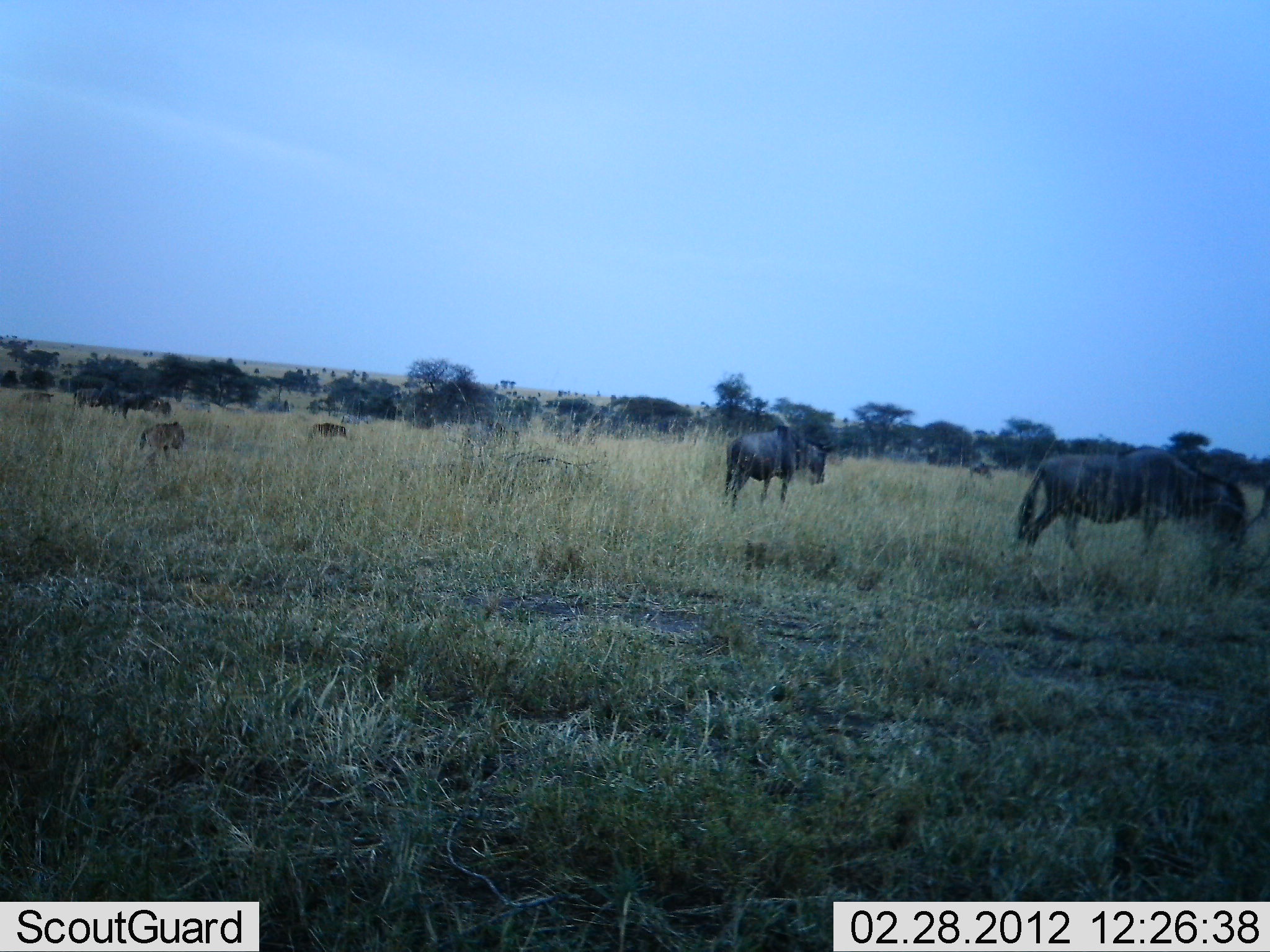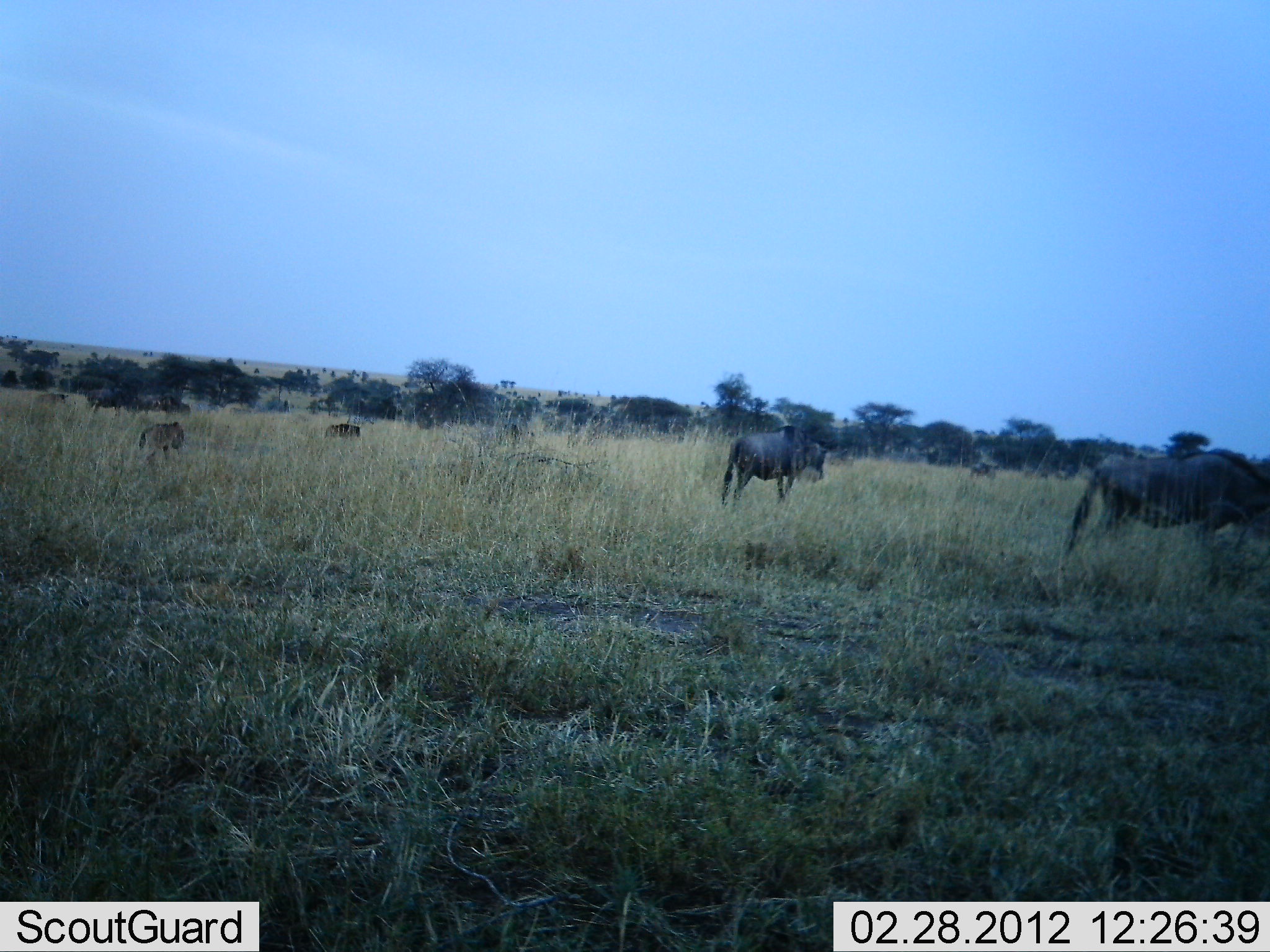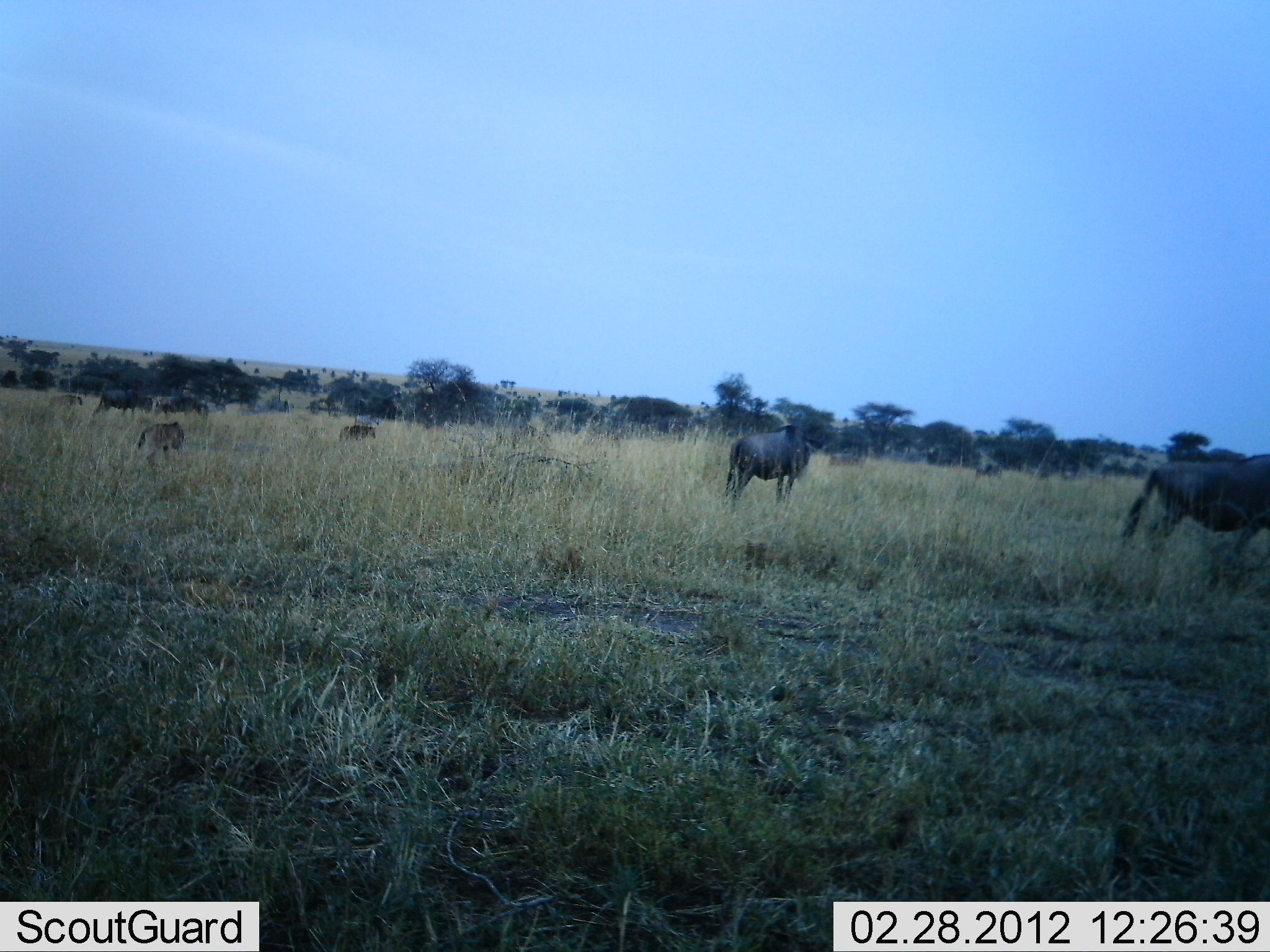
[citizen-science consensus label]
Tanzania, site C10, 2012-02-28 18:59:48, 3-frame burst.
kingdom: Animalia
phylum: Chordata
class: Mammalia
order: Artiodactyla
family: Bovidae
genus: Connochaetes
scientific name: Connochaetes taurinus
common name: blue wildebeest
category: wildebeest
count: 11-50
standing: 23%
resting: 0%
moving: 92%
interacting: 0%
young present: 23%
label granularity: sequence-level